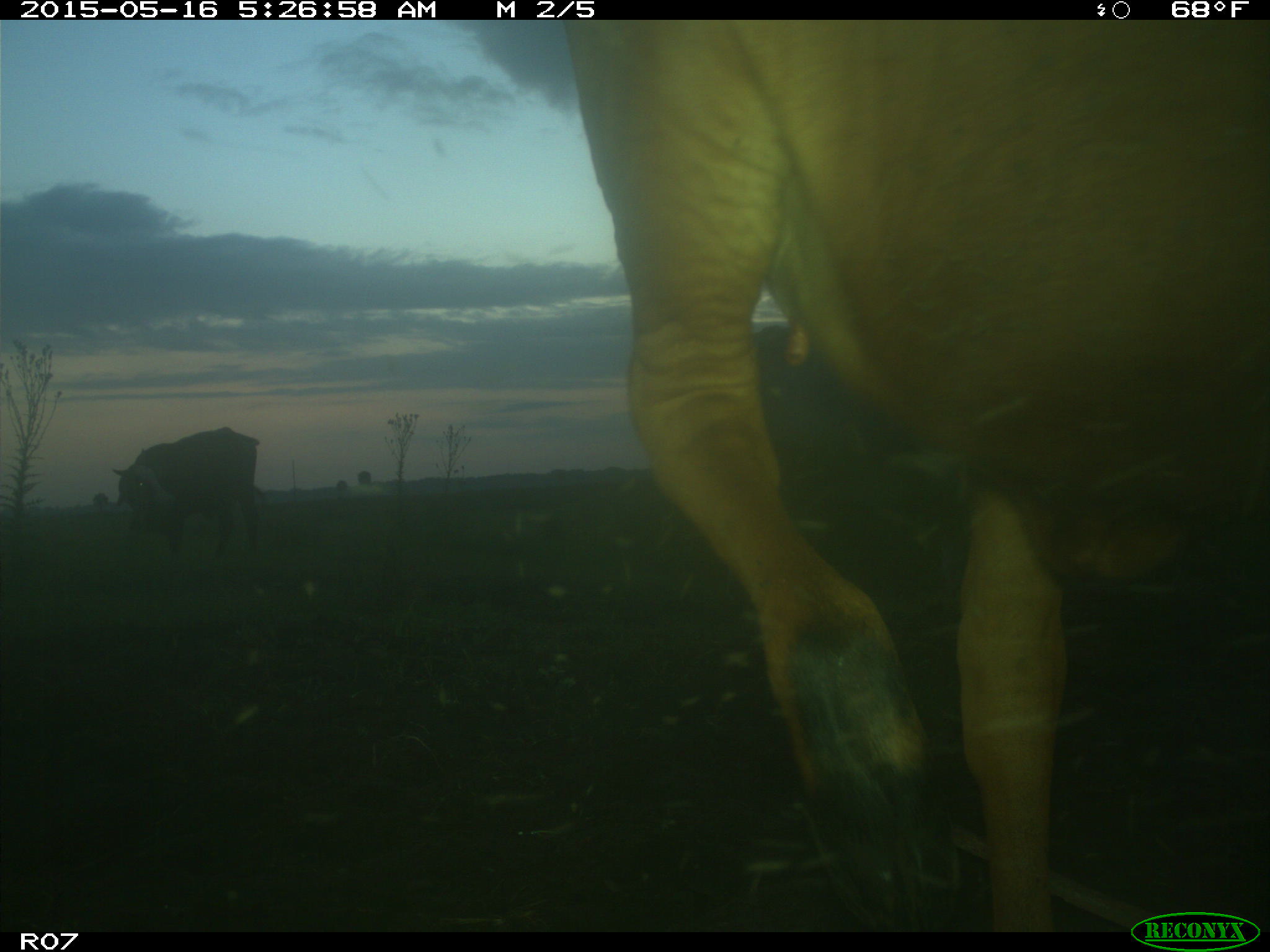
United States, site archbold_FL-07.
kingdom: Animalia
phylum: Chordata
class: Mammalia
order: Artiodactyla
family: Bovidae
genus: Bos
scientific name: Bos taurus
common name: domestic cow